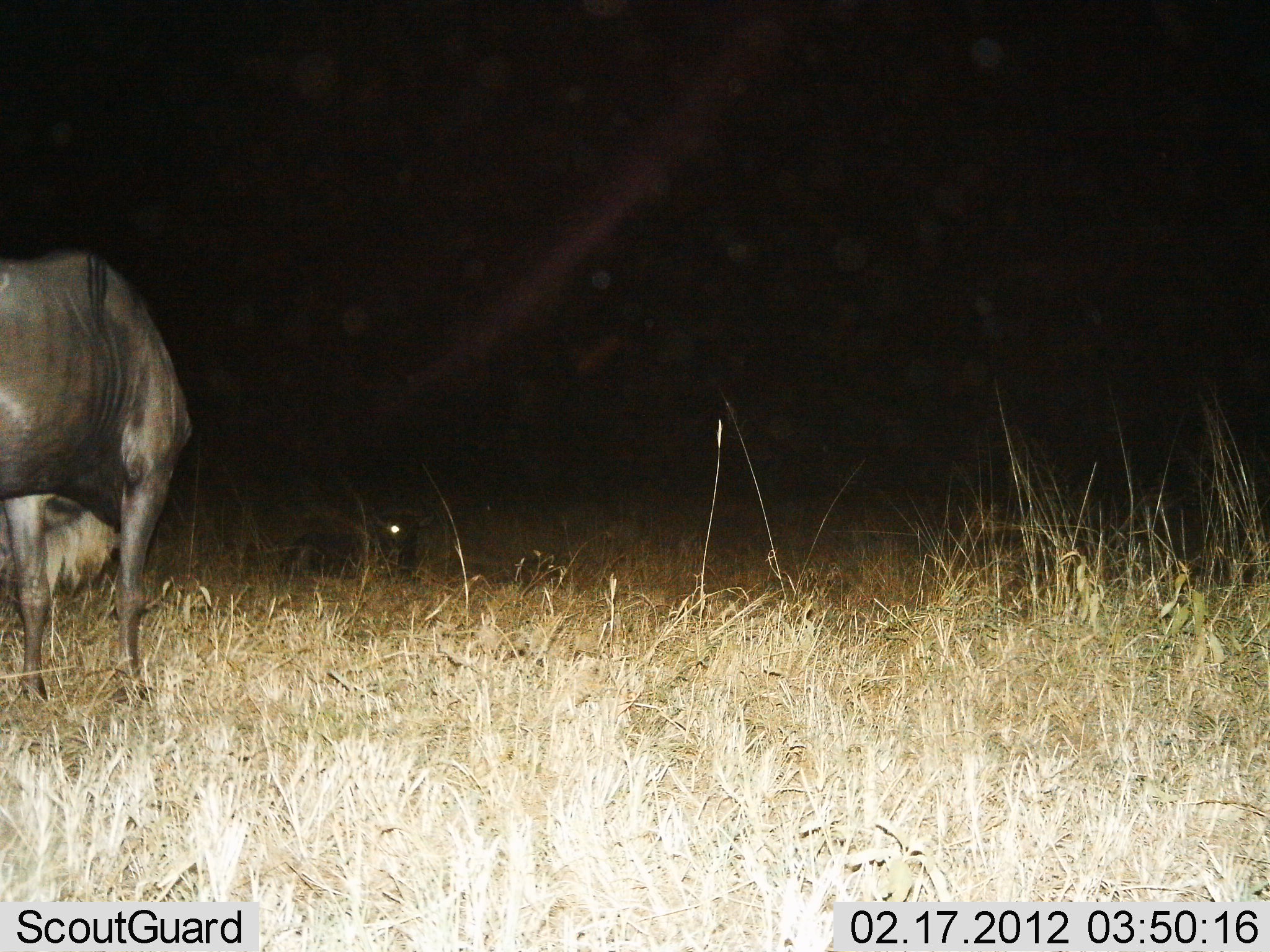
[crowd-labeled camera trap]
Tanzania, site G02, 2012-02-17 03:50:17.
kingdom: Animalia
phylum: Chordata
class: Mammalia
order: Artiodactyla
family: Bovidae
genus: Connochaetes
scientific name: Connochaetes taurinus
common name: blue wildebeest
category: wildebeest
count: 2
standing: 62%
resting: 50%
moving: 0%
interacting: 0%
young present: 0%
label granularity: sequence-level